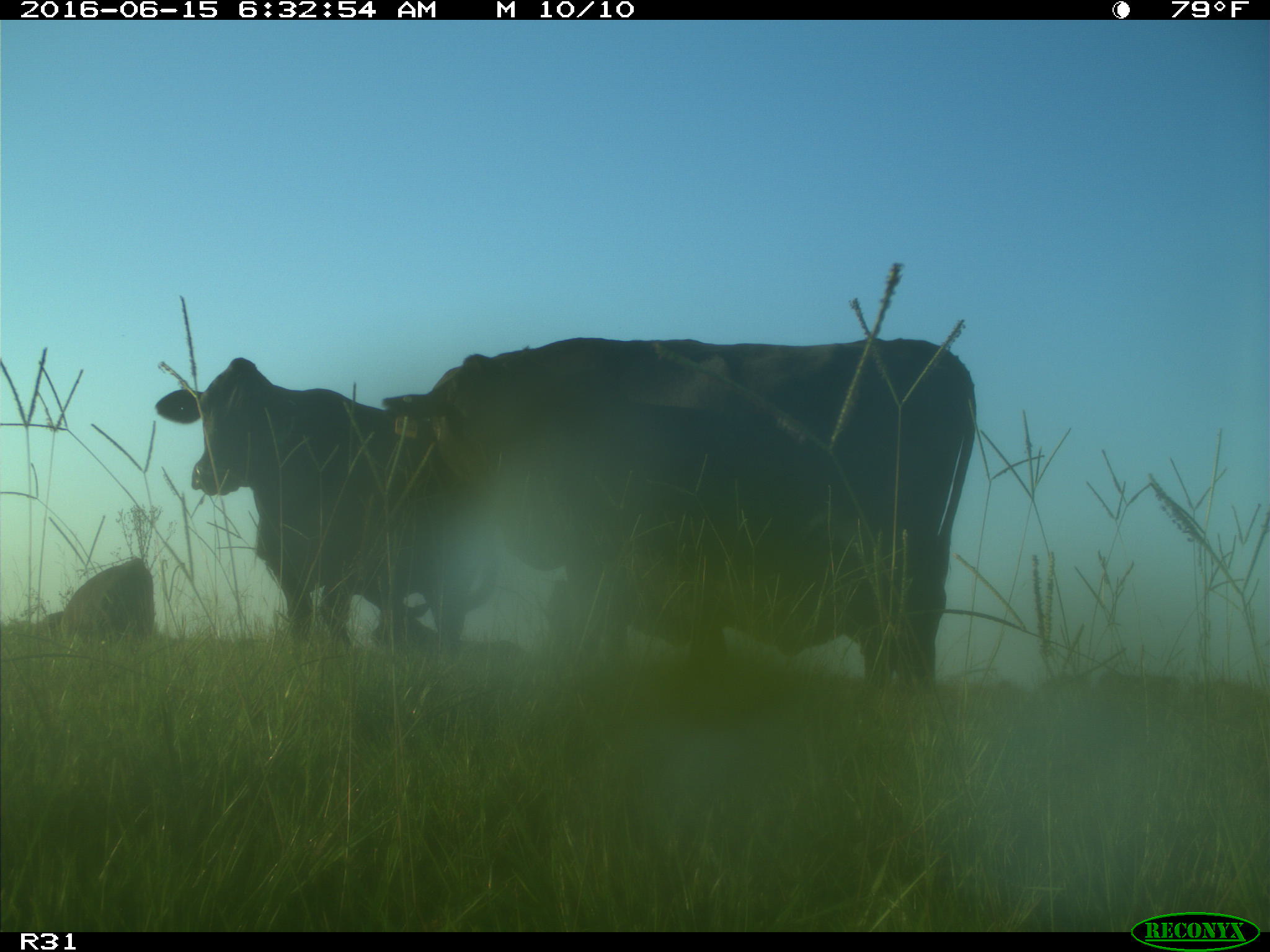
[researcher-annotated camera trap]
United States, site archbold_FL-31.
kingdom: Animalia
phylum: Chordata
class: Mammalia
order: Artiodactyla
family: Bovidae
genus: Bos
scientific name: Bos taurus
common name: domestic cow